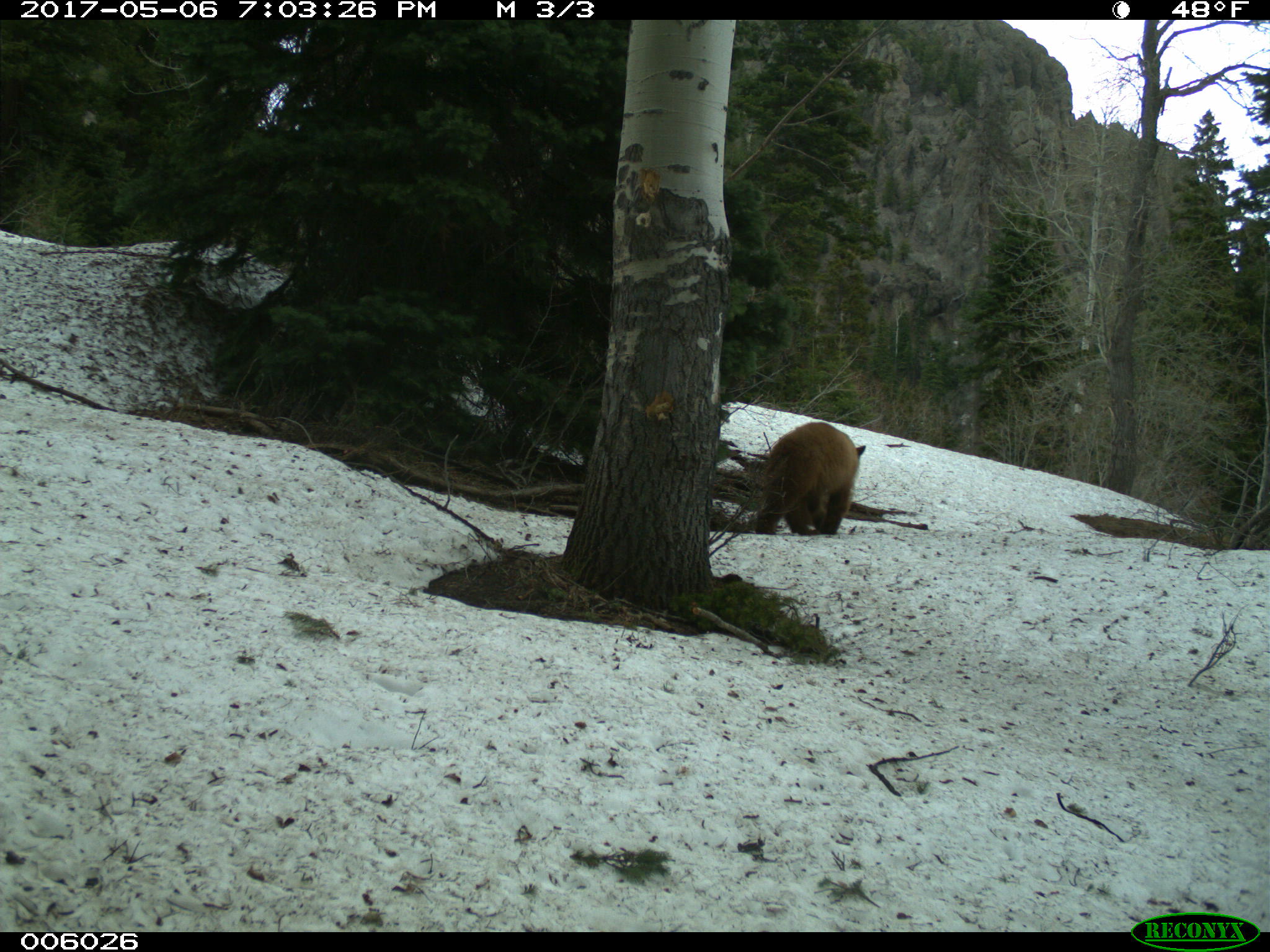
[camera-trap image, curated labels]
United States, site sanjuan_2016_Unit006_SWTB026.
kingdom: Animalia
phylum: Chordata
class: Mammalia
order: Carnivora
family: Ursidae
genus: Ursus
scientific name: Ursus americanus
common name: american black bear